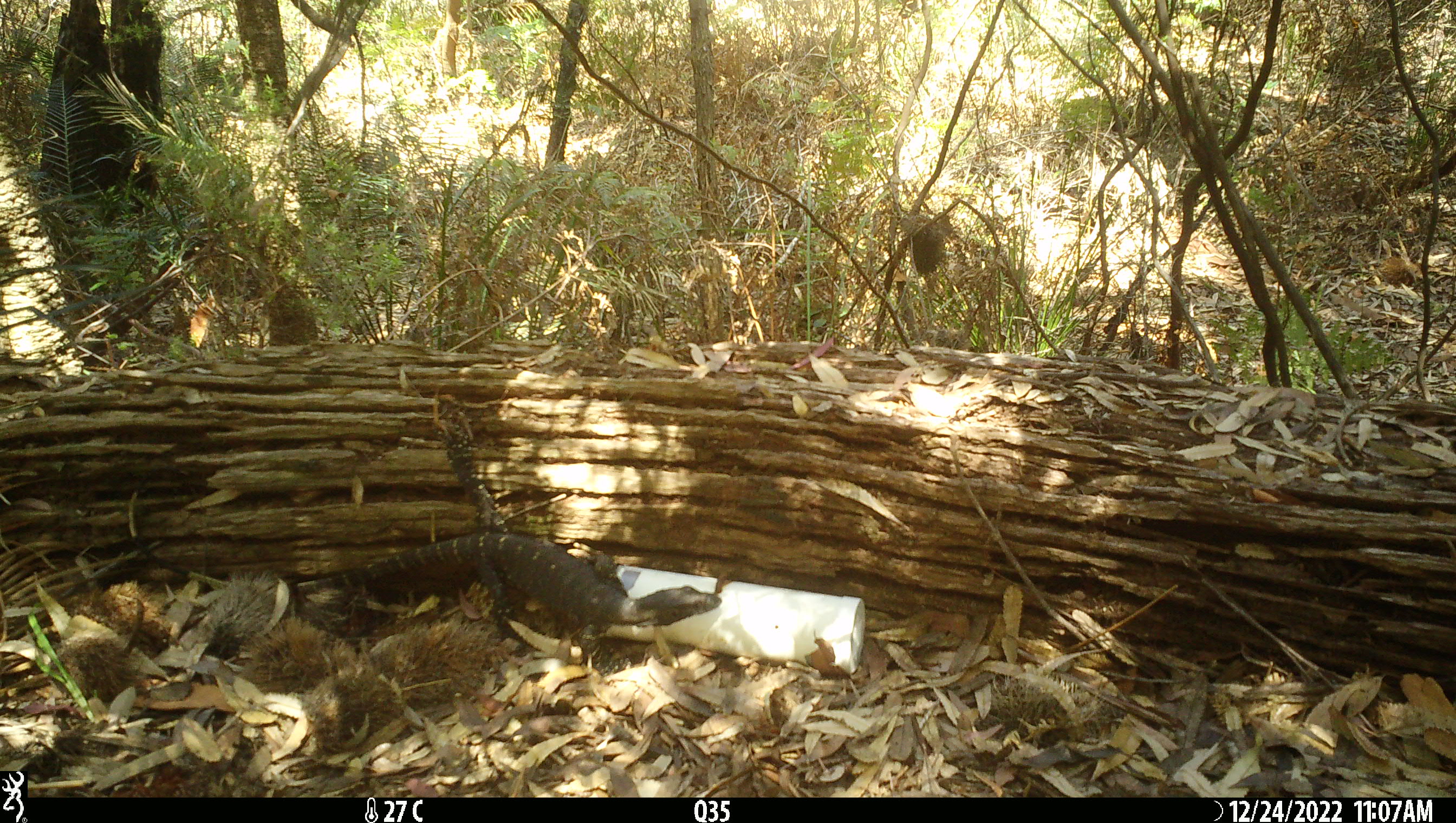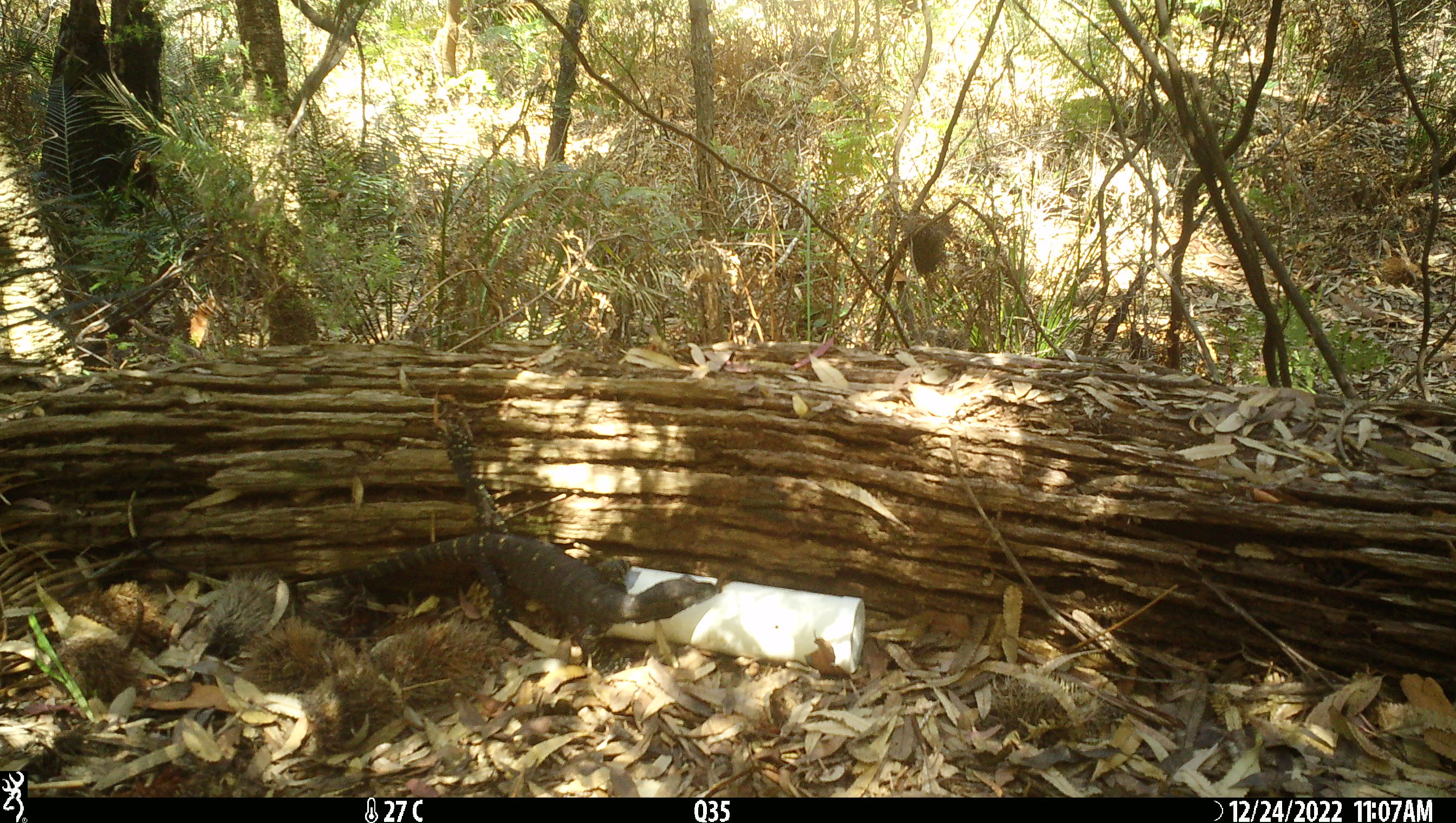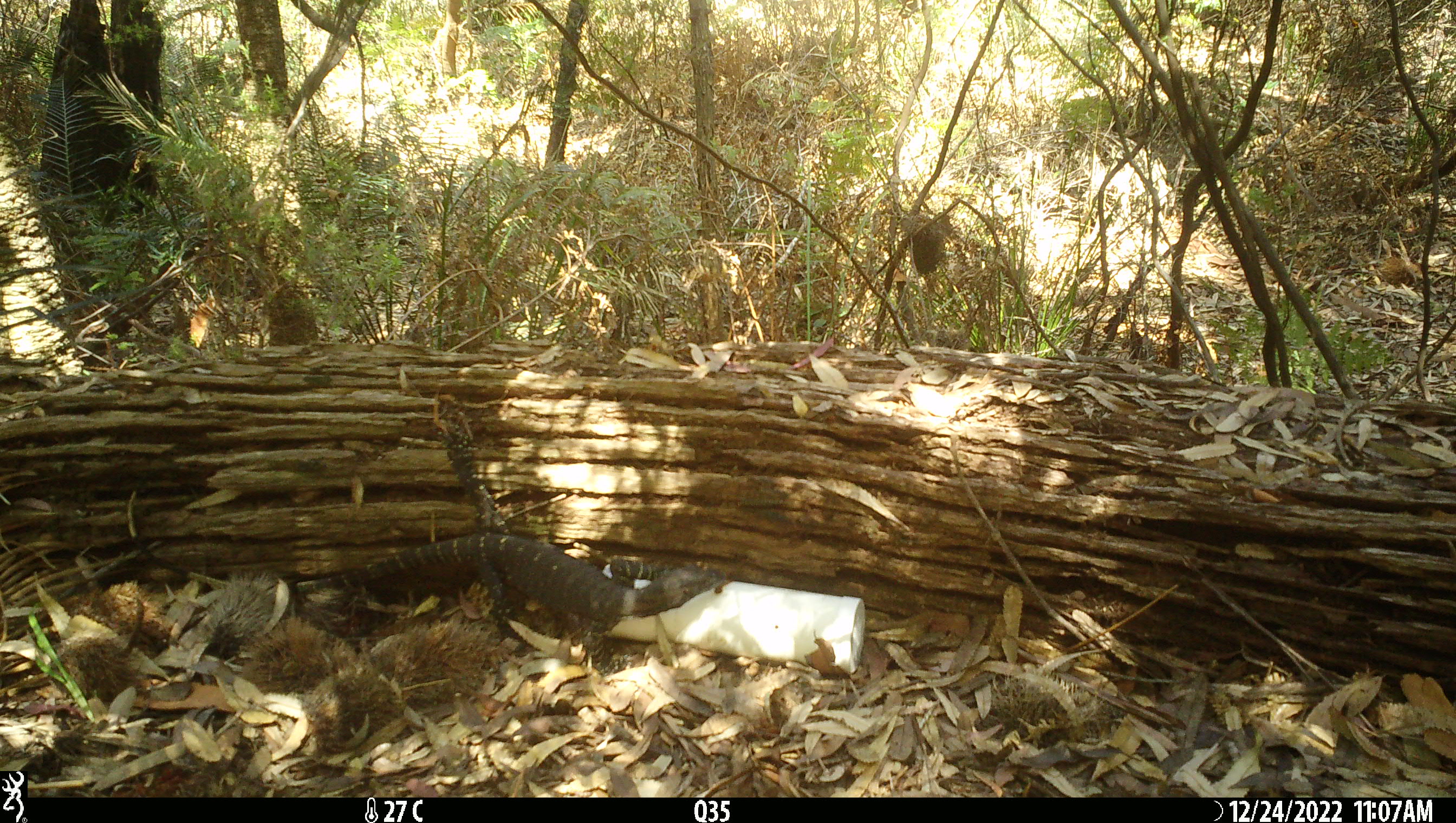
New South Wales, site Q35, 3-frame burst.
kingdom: Animalia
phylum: Chordata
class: Reptilia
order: Squamata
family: Varanidae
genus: Varanus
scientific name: Varanus varius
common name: lace monitor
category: goanna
Goanna (lace monitor) (Varanus varius).